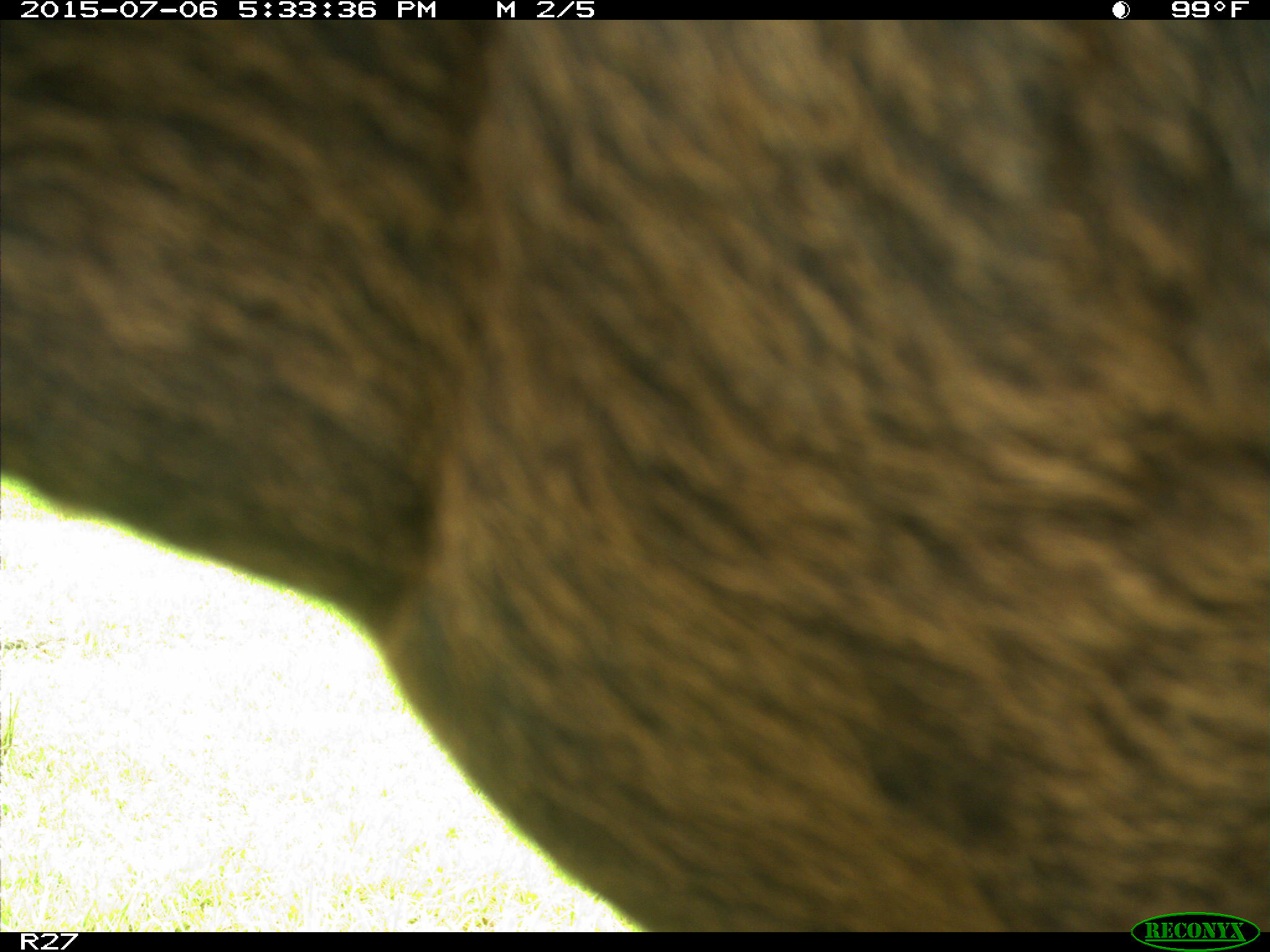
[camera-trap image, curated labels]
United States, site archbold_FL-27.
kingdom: Animalia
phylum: Chordata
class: Mammalia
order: Artiodactyla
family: Bovidae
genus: Bos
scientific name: Bos taurus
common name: domestic cow